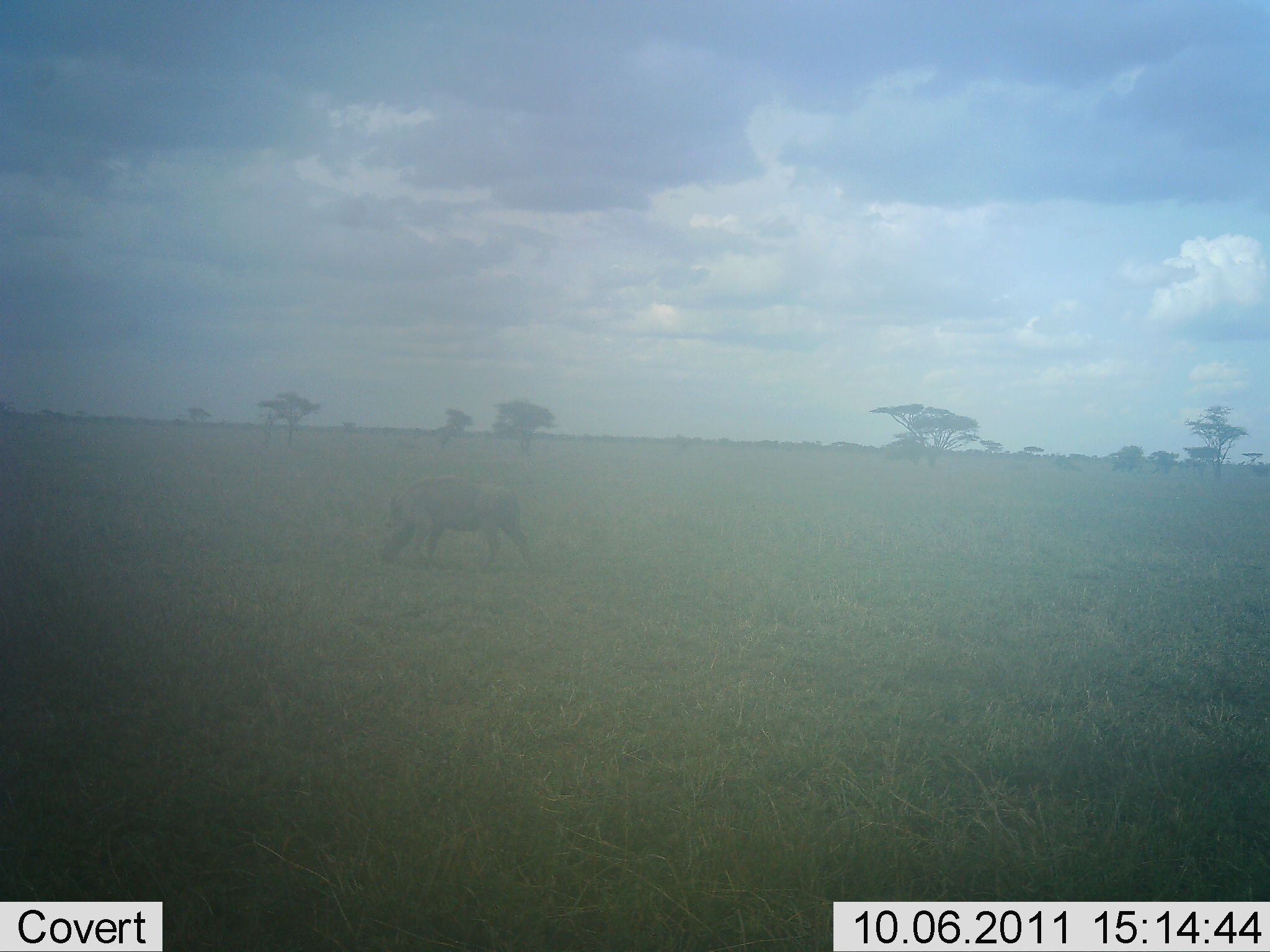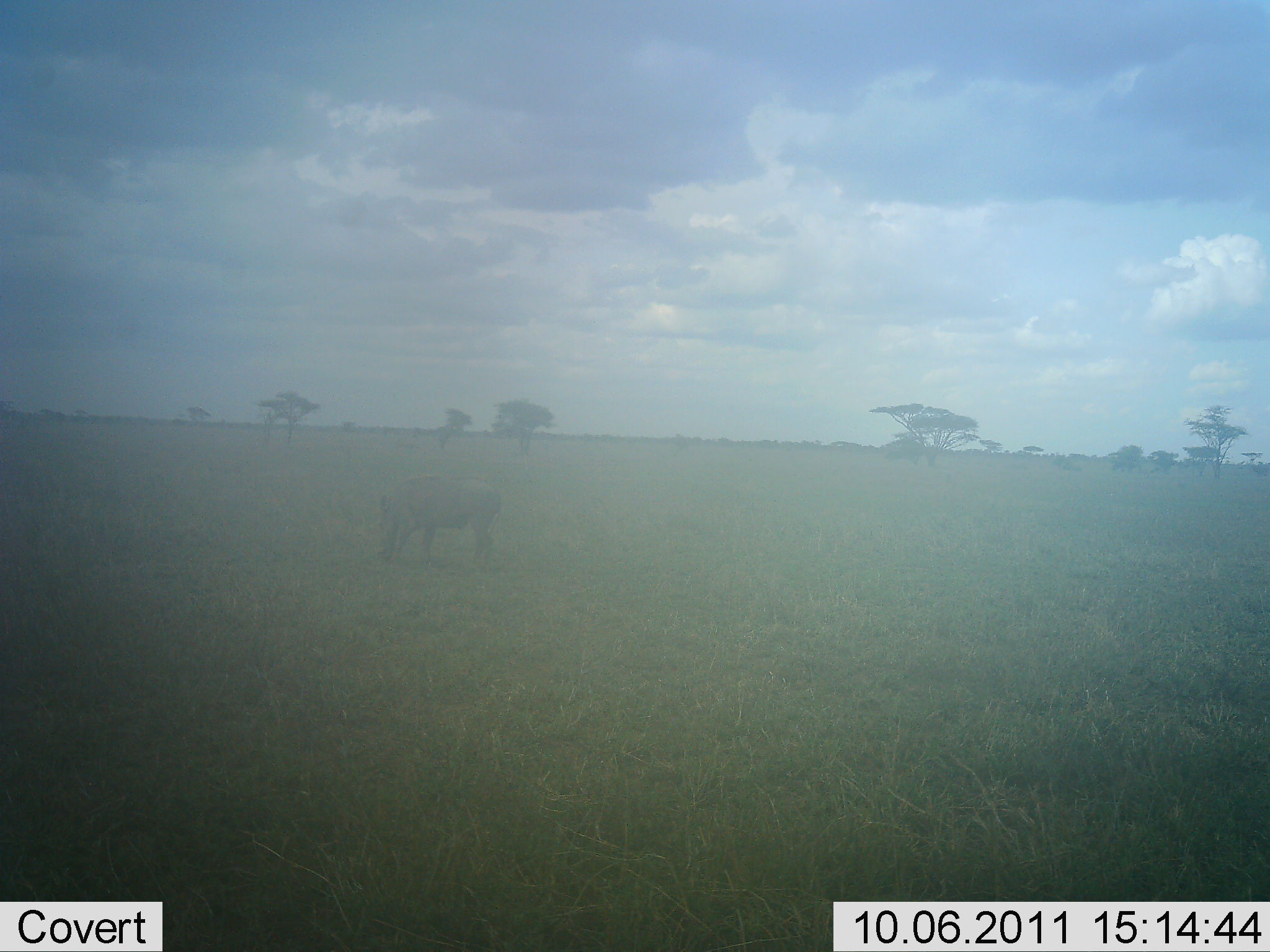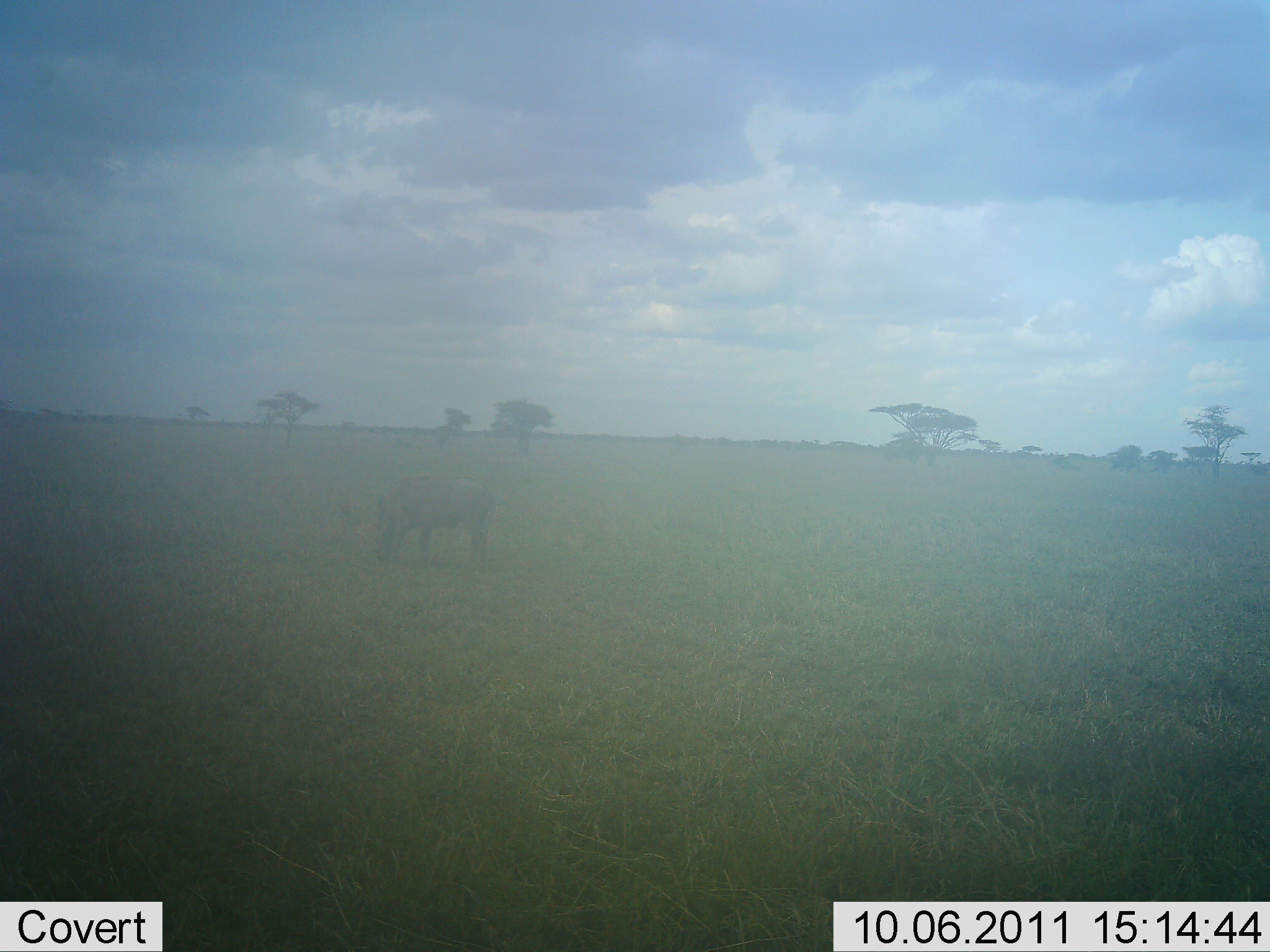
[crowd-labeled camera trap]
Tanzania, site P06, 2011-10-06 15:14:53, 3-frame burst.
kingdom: Animalia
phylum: Chordata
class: Mammalia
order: Artiodactyla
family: Suidae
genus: Phacochoerus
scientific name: Phacochoerus africanus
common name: warthog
Warthog (Phacochoerus africanus), count 1. Behavior (volunteer vote fractions): standing 17%, resting 0%, moving 17%, interacting 0%. Young present (vote fraction): 0%. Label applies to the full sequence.